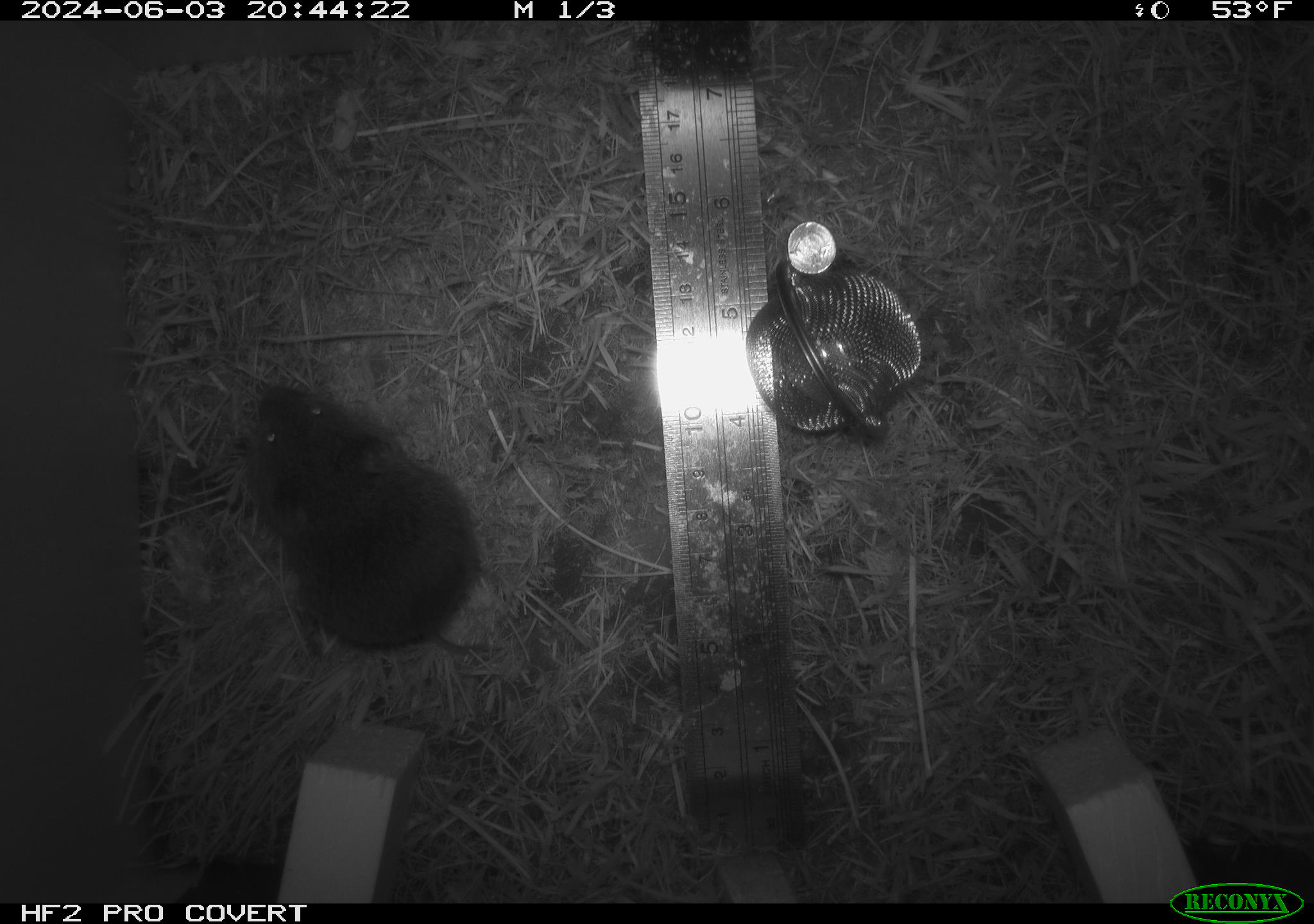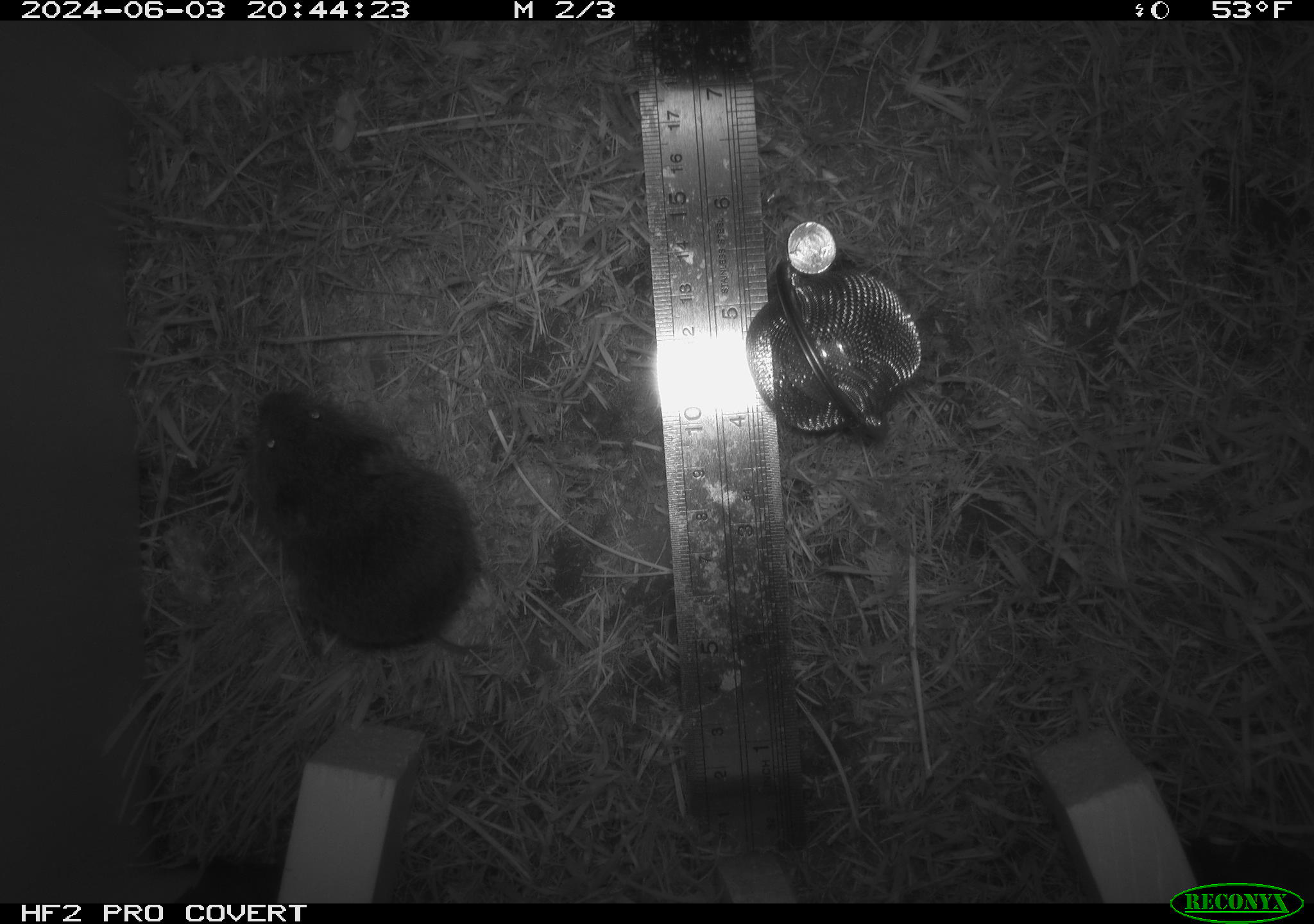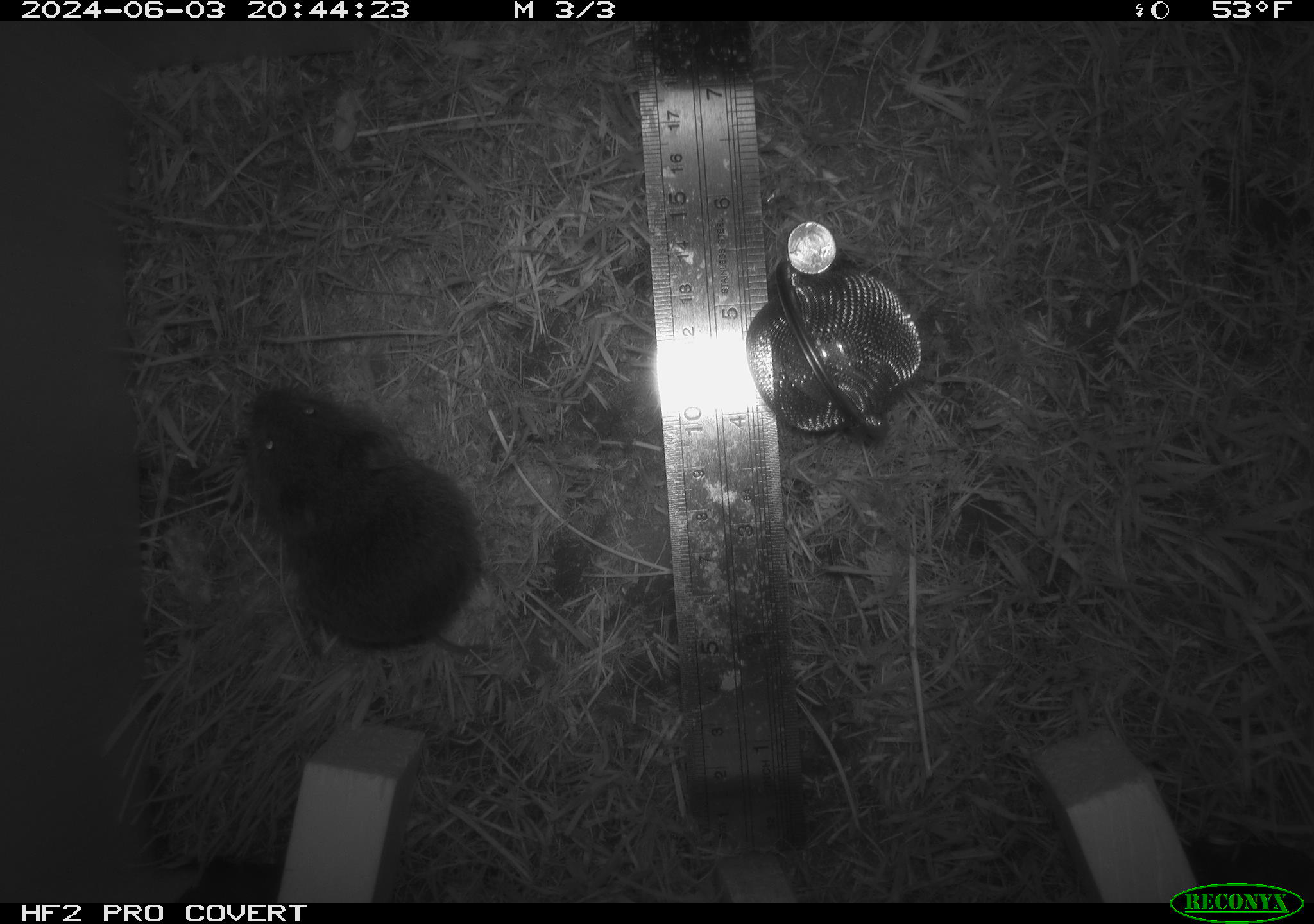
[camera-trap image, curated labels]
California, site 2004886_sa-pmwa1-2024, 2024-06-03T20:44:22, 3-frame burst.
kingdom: Animalia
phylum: Chordata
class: Mammalia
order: Rodentia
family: Cricetidae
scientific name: Arvicolinae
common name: voles, lemmings, and muskrats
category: arvicolinae subfamily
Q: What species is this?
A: Arvicolinae subfamily (voles, lemmings, and muskrats) (Arvicolinae).